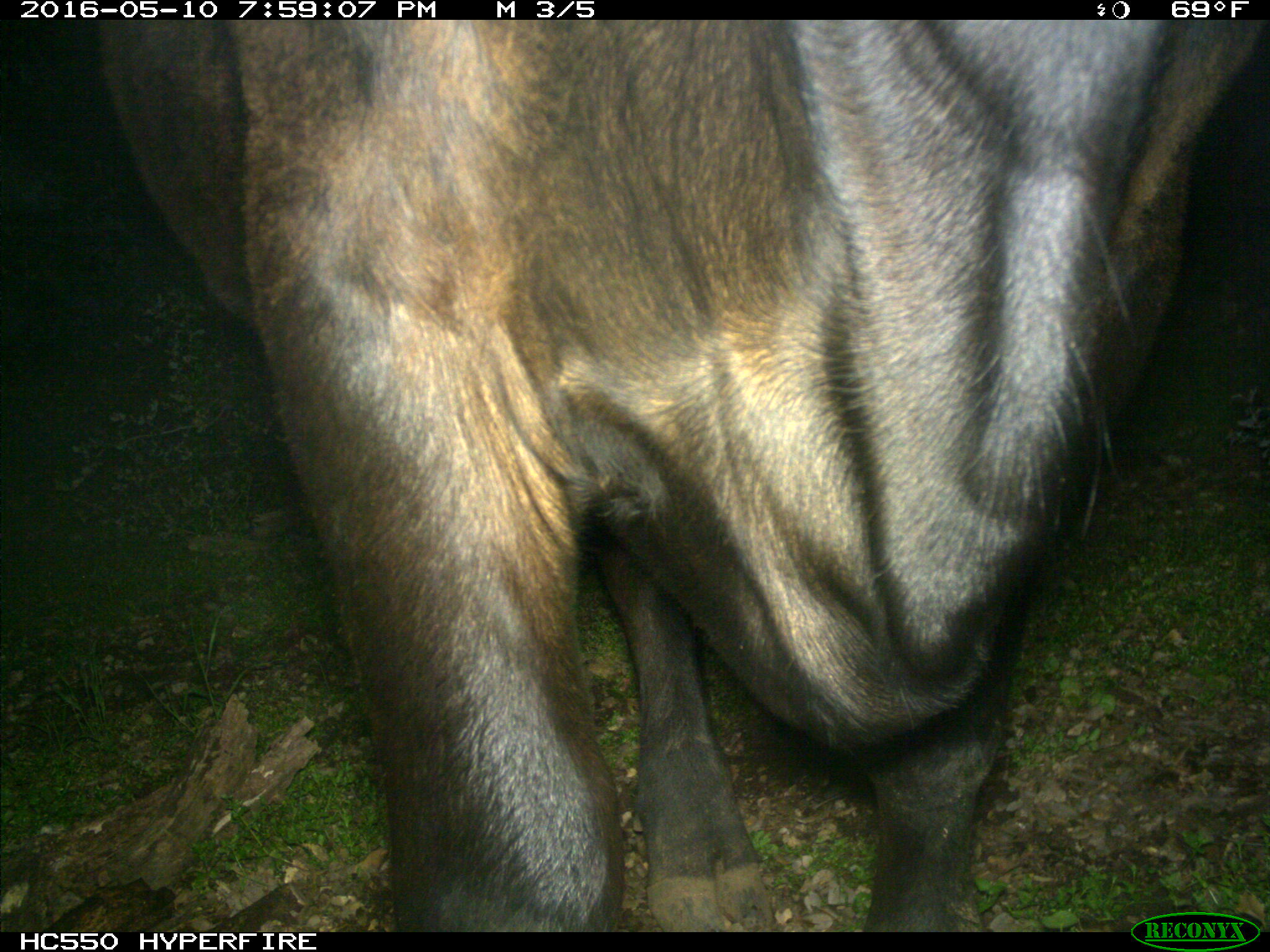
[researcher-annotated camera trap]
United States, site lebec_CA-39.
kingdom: Animalia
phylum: Chordata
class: Mammalia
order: Artiodactyla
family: Bovidae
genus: Bos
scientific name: Bos taurus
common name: domestic cow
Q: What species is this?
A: Bos taurus (domestic cow).